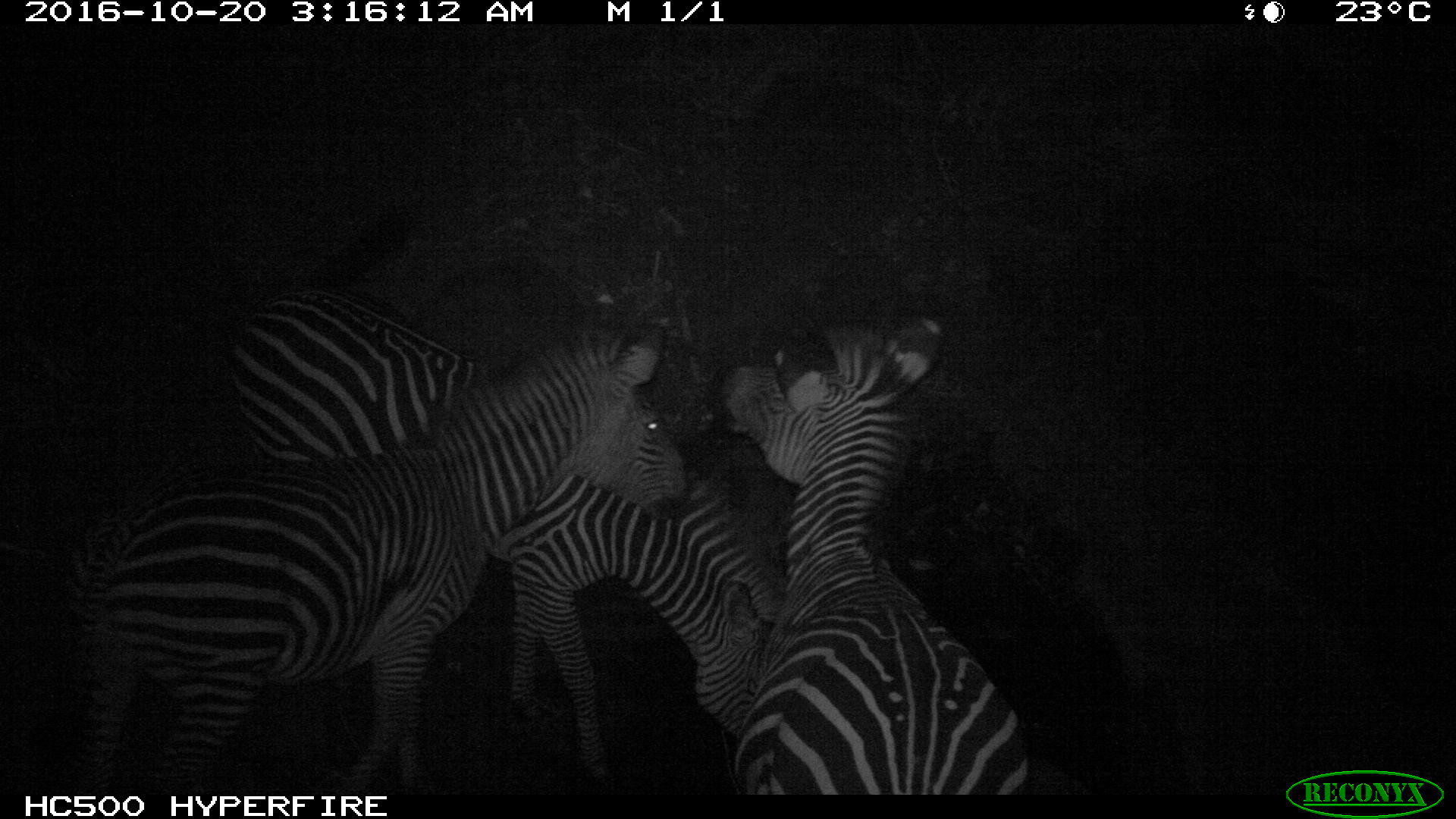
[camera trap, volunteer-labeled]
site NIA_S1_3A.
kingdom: Animalia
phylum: Chordata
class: Mammalia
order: Perissodactyla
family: Equidae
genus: Equus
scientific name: Equus quagga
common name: plains zebra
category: zebraplains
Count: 3.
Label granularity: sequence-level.